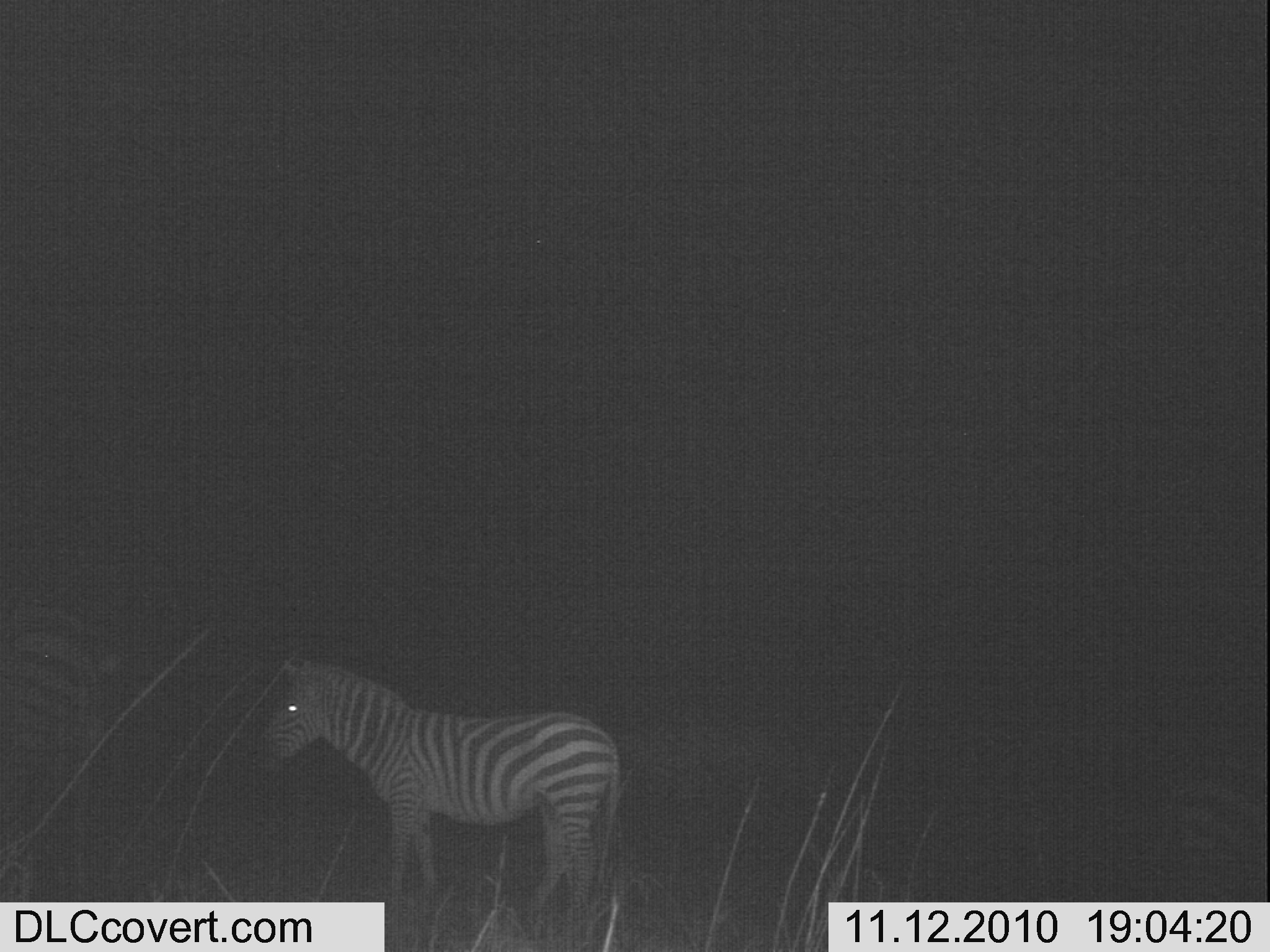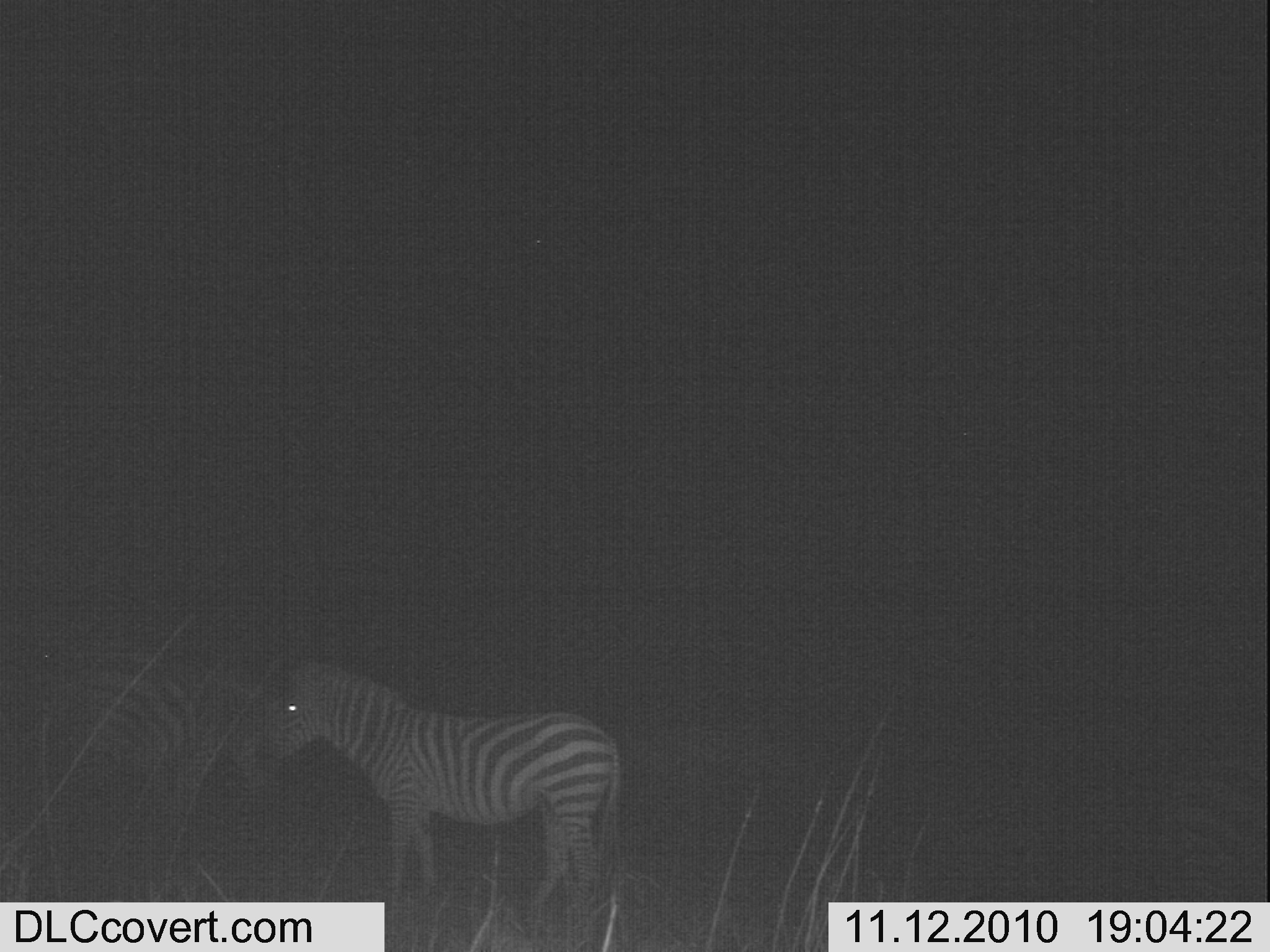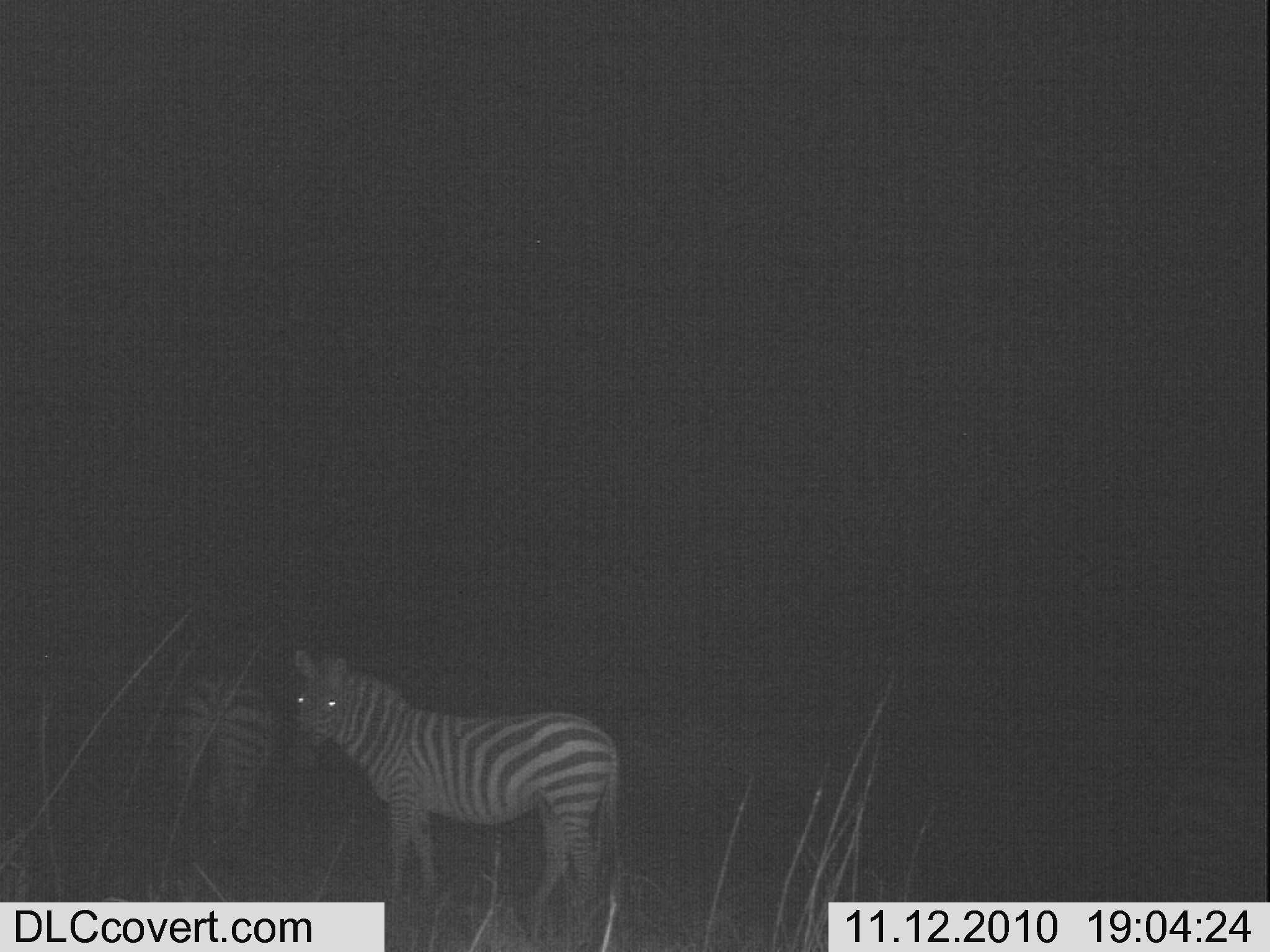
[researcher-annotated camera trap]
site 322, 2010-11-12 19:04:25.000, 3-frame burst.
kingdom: Animalia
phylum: Chordata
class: Mammalia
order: Perissodactyla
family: Equidae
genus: Equus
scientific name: Equus quagga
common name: plains zebra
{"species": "Equus quagga (plains zebra)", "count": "3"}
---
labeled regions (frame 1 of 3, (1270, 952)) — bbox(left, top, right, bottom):
equus quagga: bbox(243, 644, 624, 923); bbox(1103, 632, 1264, 894); bbox(4, 602, 135, 898)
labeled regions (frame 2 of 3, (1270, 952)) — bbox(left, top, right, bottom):
equus quagga: bbox(244, 640, 630, 945); bbox(1, 594, 213, 883); bbox(1152, 676, 1269, 895)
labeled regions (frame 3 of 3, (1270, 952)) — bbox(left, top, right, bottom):
equus quagga: bbox(278, 640, 629, 945); bbox(149, 597, 270, 886); bbox(1152, 676, 1269, 895)